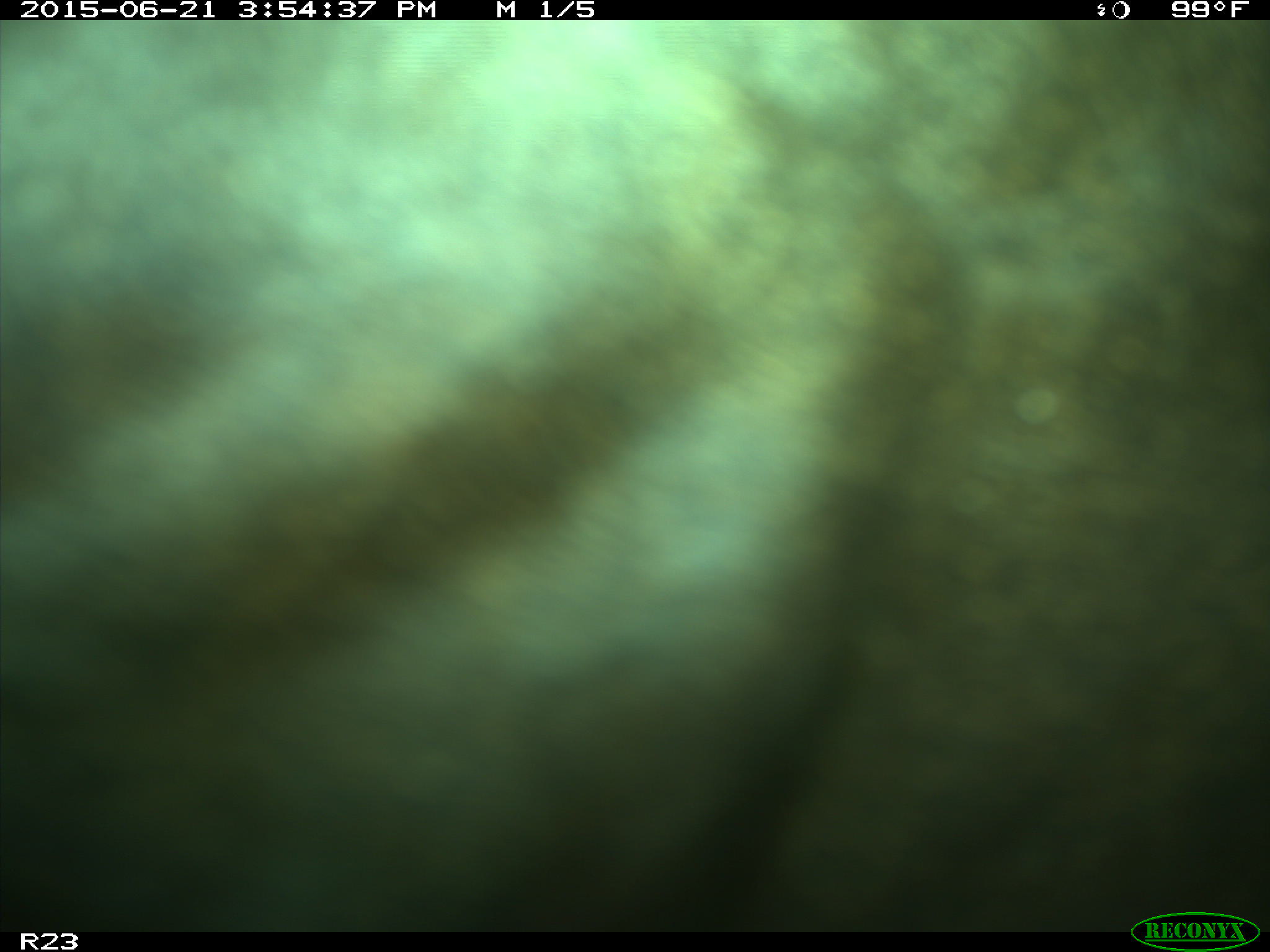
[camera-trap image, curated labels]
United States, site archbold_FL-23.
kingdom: Animalia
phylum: Chordata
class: Mammalia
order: Artiodactyla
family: Bovidae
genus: Bos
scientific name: Bos taurus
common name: domestic cow